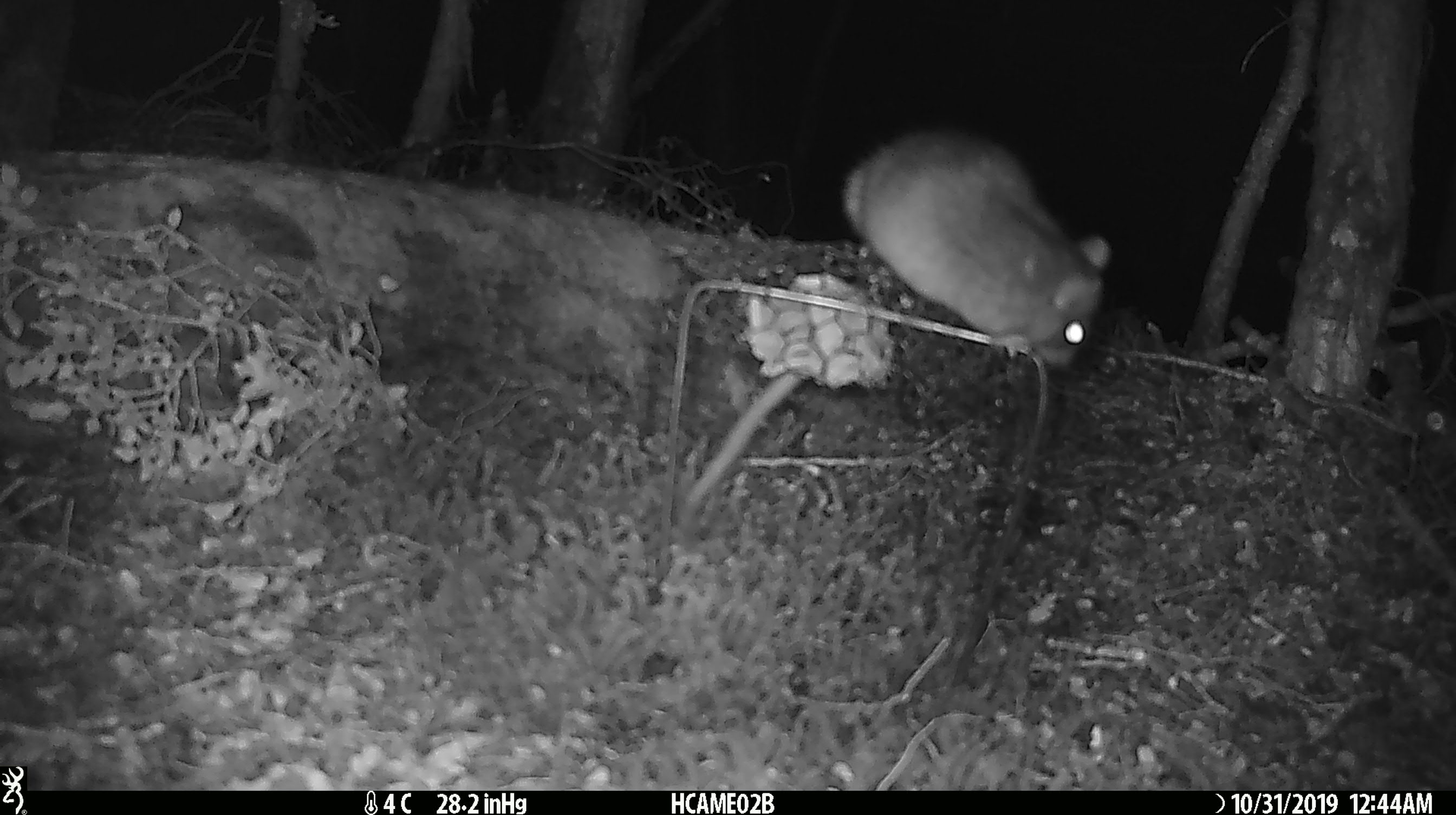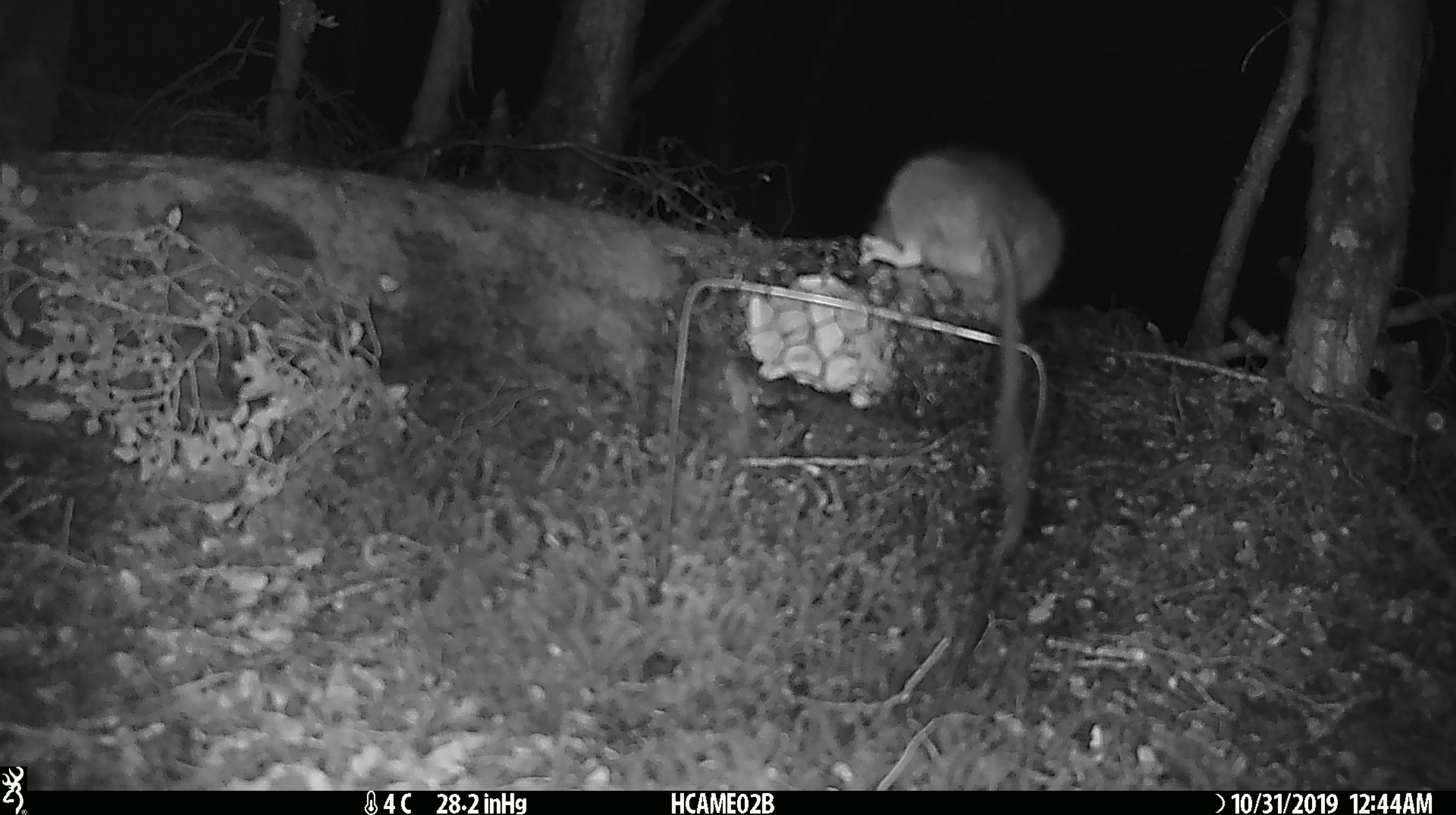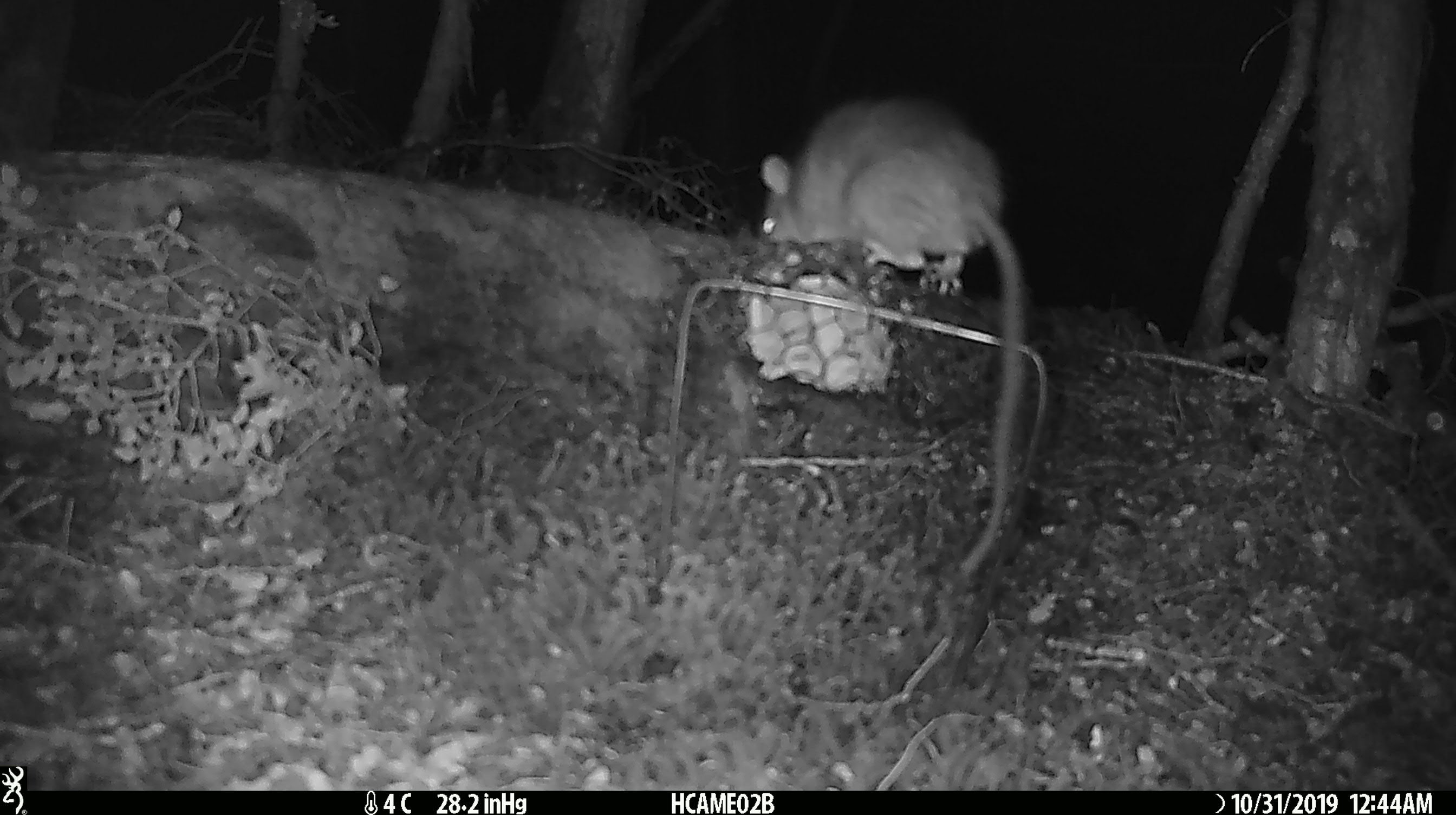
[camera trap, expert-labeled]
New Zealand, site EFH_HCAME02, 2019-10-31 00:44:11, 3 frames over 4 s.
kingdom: Animalia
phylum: Chordata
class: Mammalia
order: Rodentia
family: Muridae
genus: Rattus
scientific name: Rattus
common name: rat